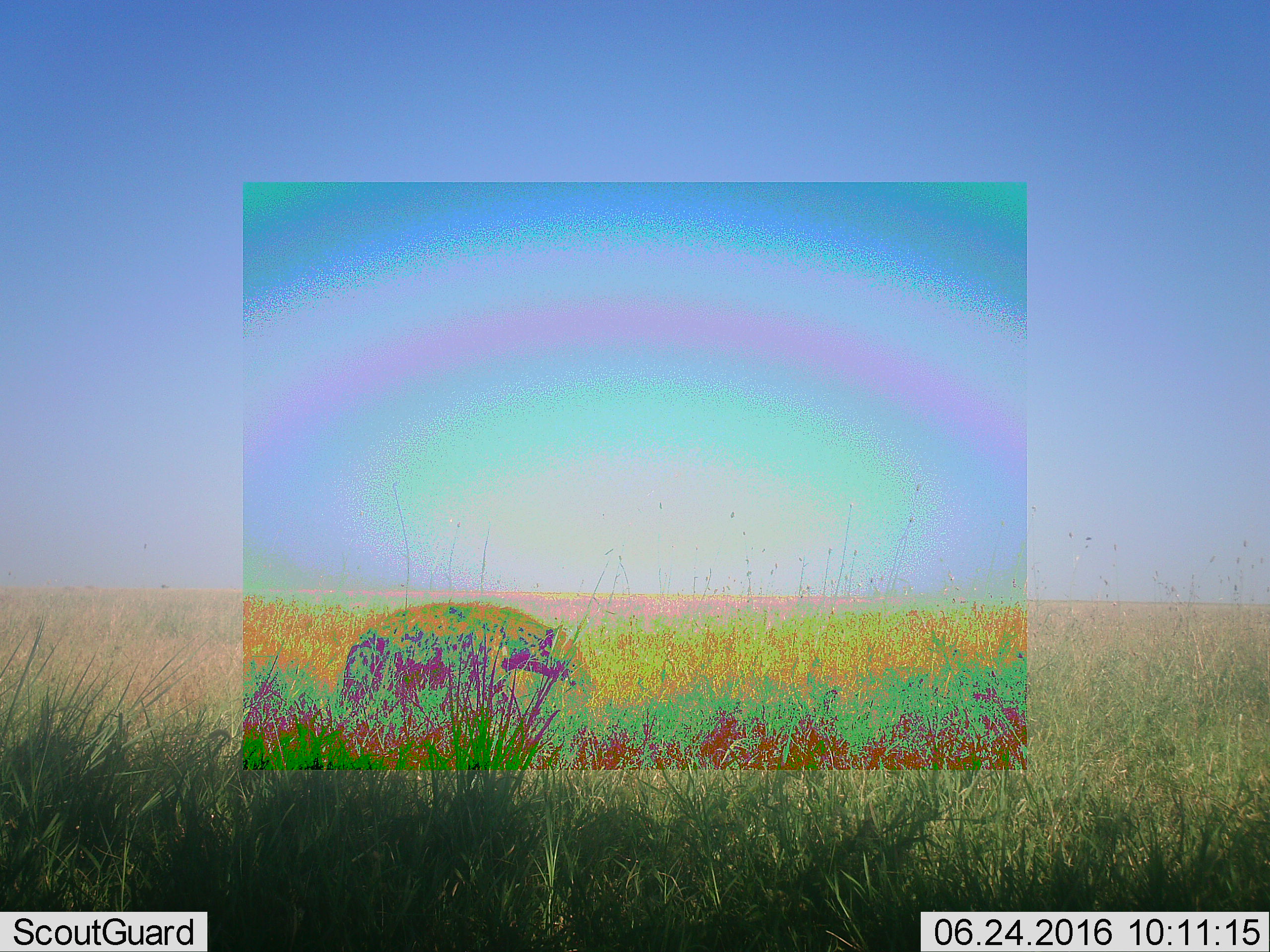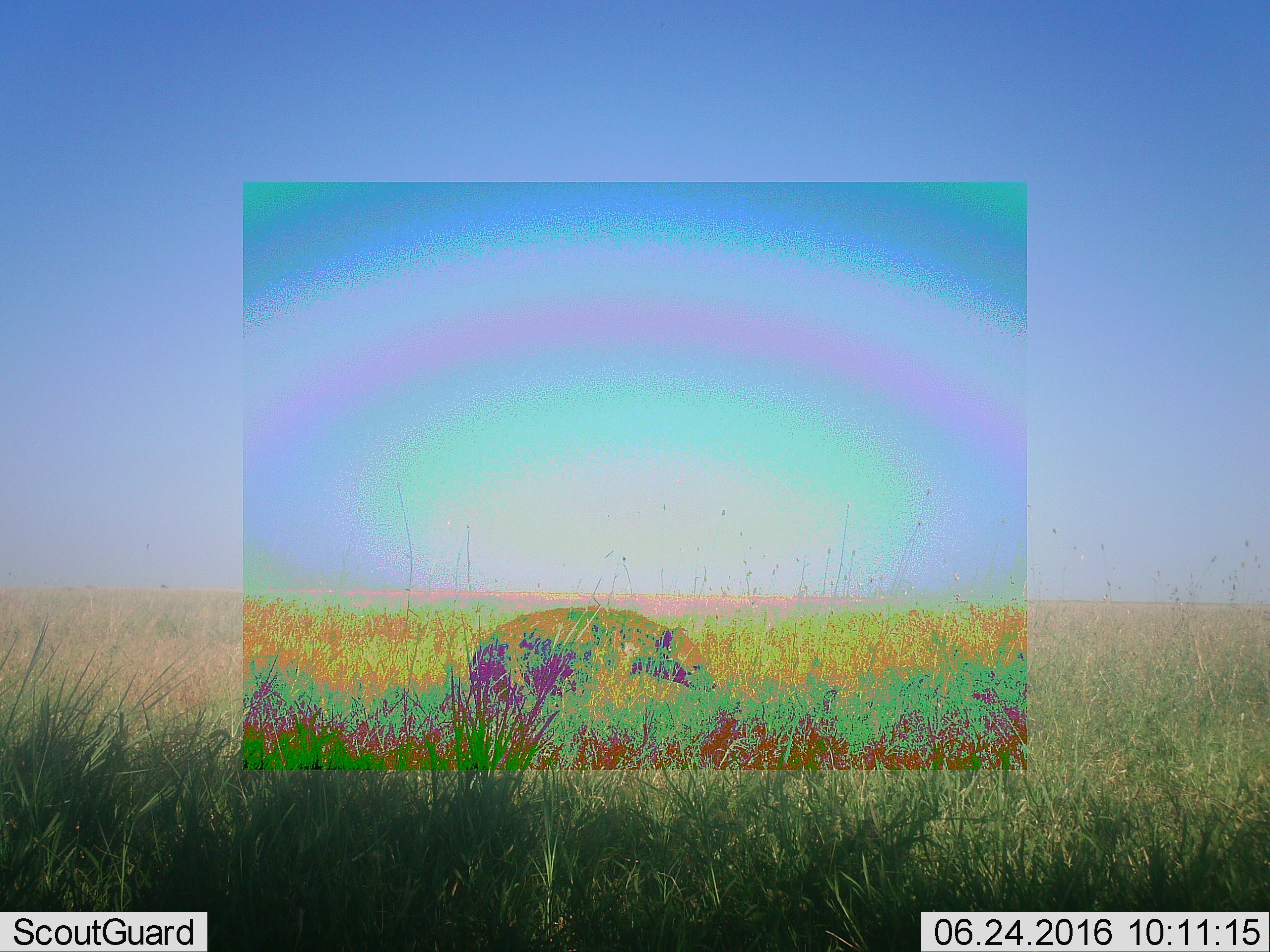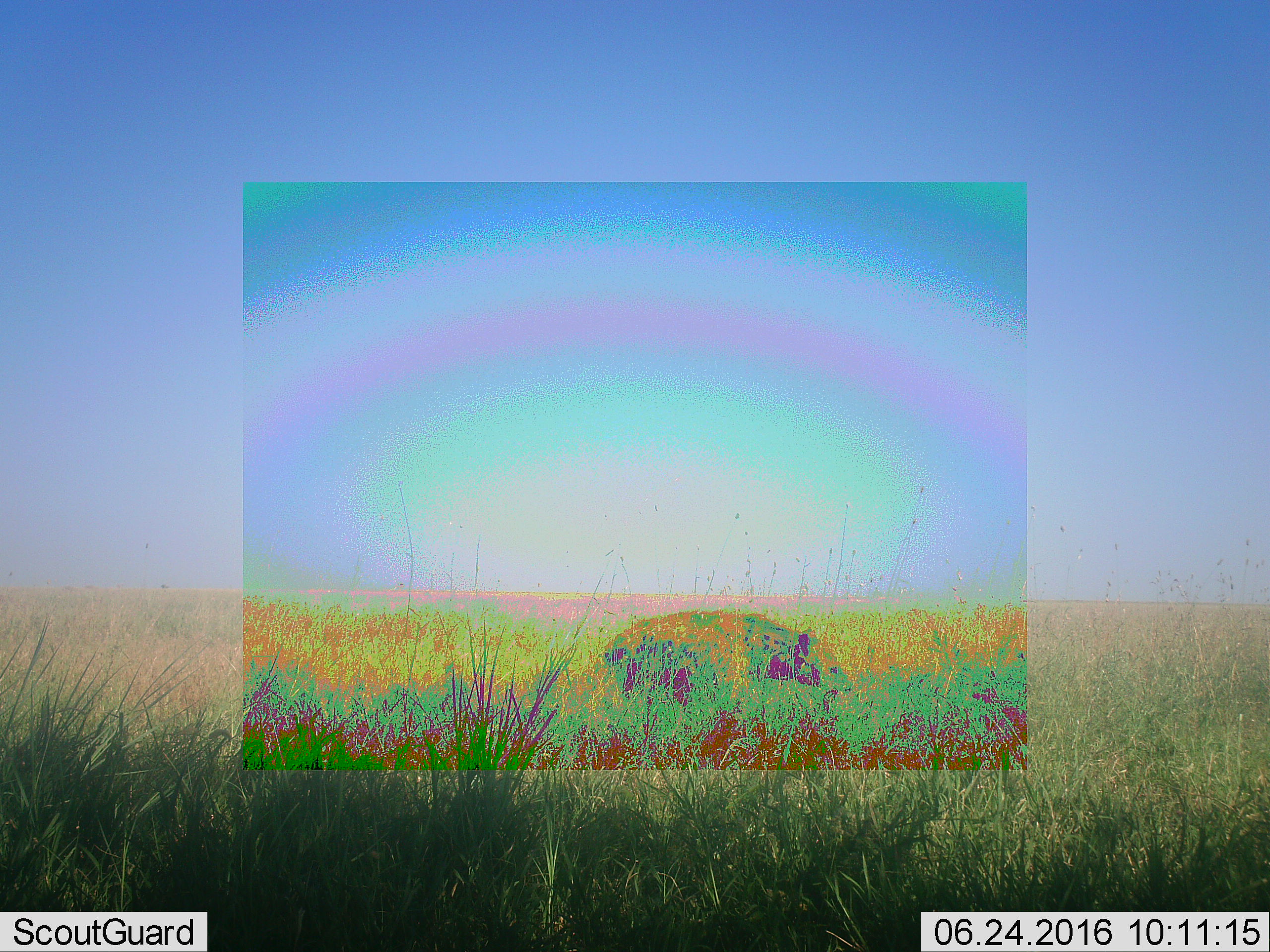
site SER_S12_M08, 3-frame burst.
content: unidentified animal